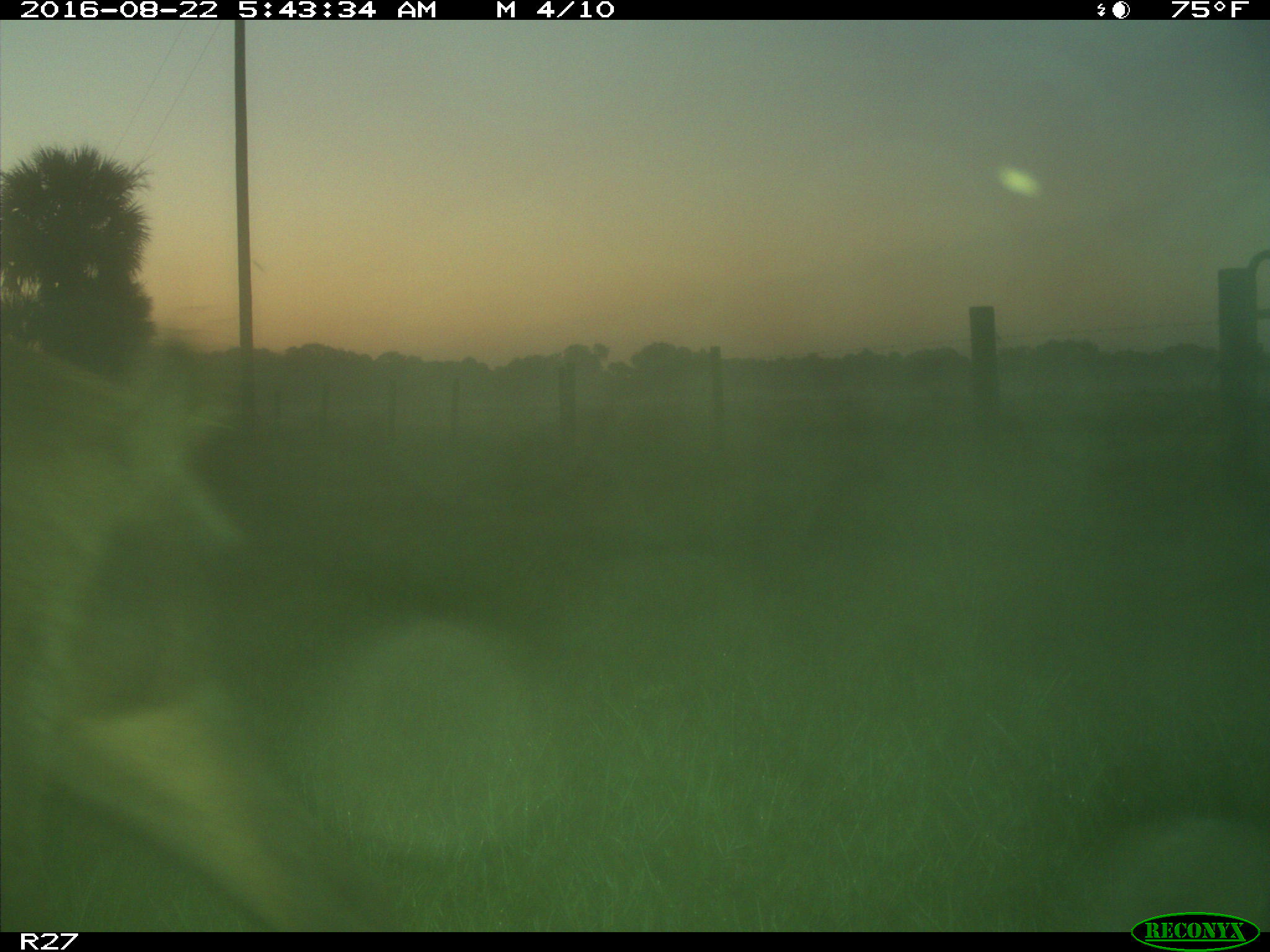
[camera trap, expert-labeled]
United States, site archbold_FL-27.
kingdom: Animalia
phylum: Chordata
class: Mammalia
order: Artiodactyla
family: Suidae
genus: Sus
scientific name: Sus scrofa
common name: wild boar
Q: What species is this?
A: Sus scrofa (wild boar).